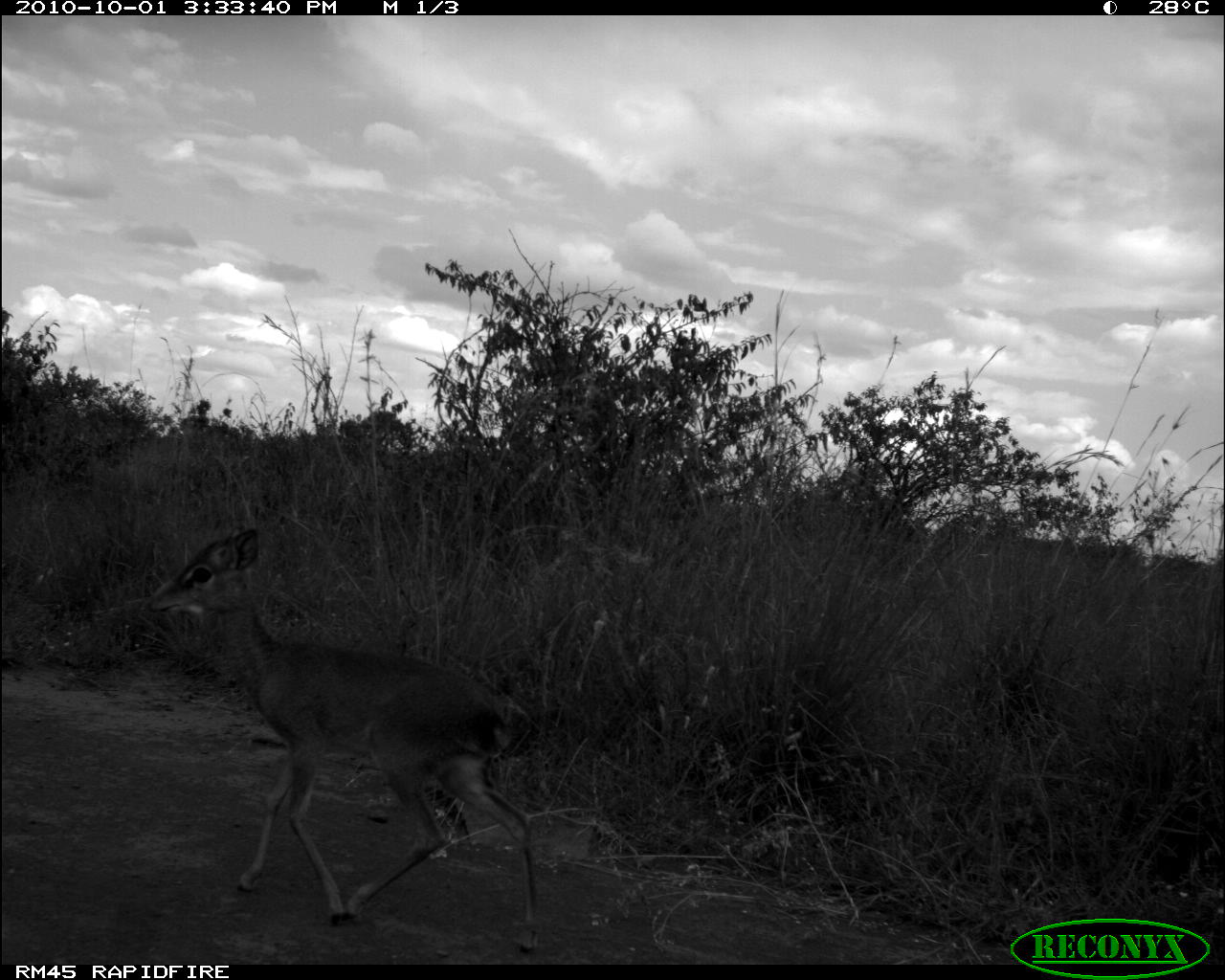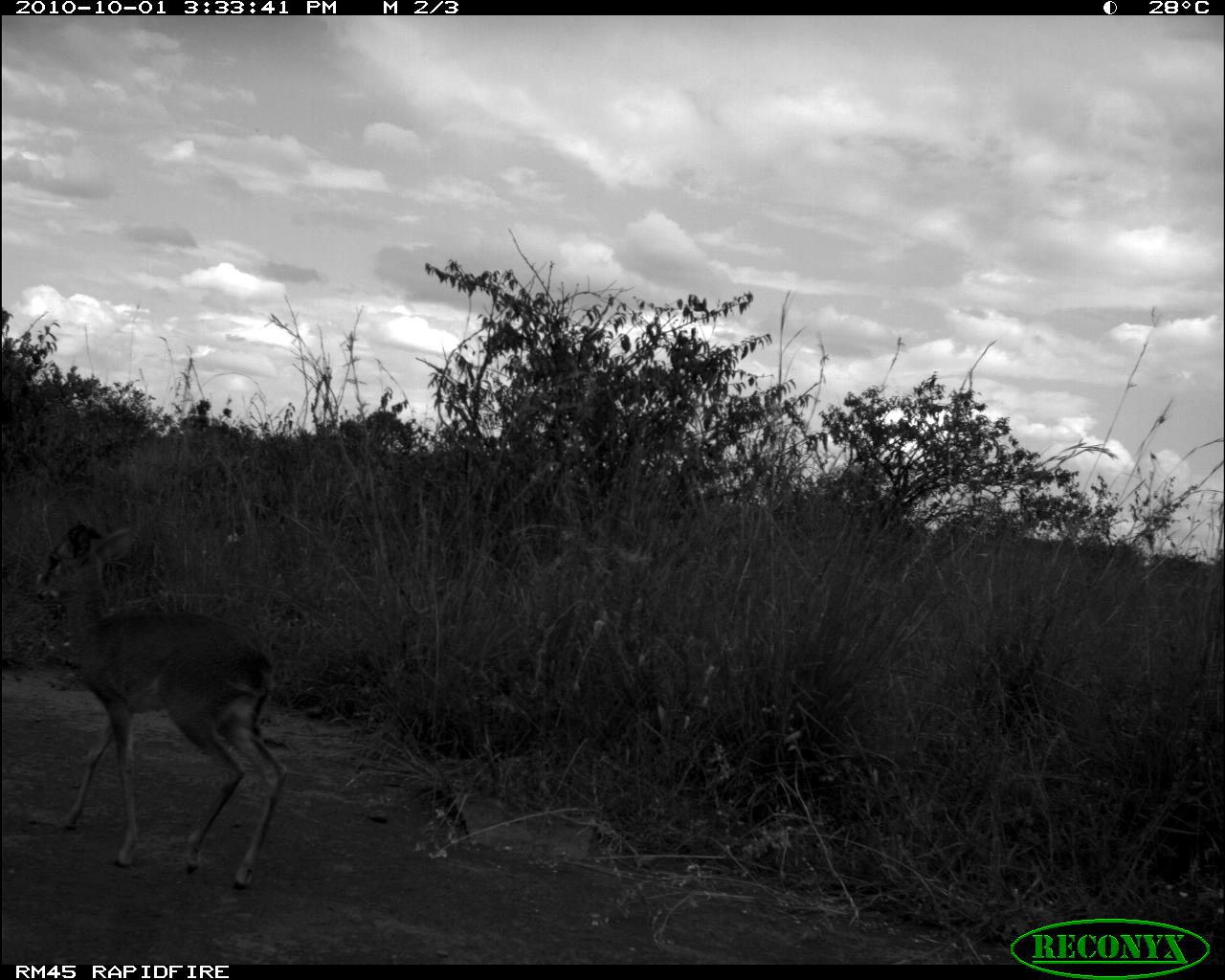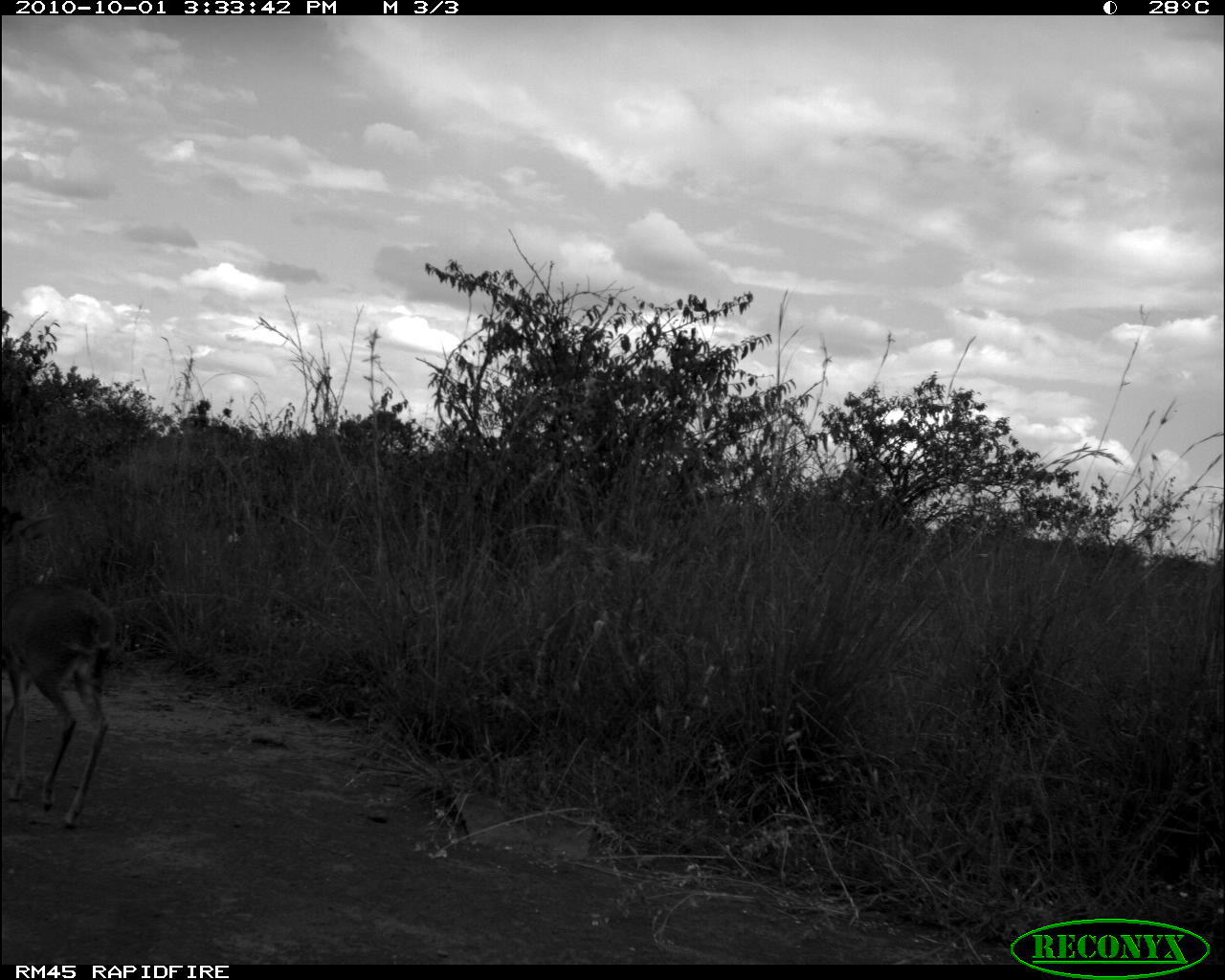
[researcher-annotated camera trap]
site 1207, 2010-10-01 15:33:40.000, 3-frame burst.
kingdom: Animalia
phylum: Chordata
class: Mammalia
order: Artiodactyla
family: Bovidae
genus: Madoqua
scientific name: Madoqua guentheri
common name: günther's dik-dik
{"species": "Madoqua guentheri (günther's dik-dik)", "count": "1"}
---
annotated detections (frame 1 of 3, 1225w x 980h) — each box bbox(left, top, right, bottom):
madoqua guentheri: bbox(144, 521, 547, 955)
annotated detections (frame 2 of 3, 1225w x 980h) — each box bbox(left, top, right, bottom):
madoqua guentheri: bbox(33, 516, 288, 891)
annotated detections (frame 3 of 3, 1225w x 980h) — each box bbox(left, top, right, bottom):
madoqua guentheri: bbox(0, 586, 116, 828)